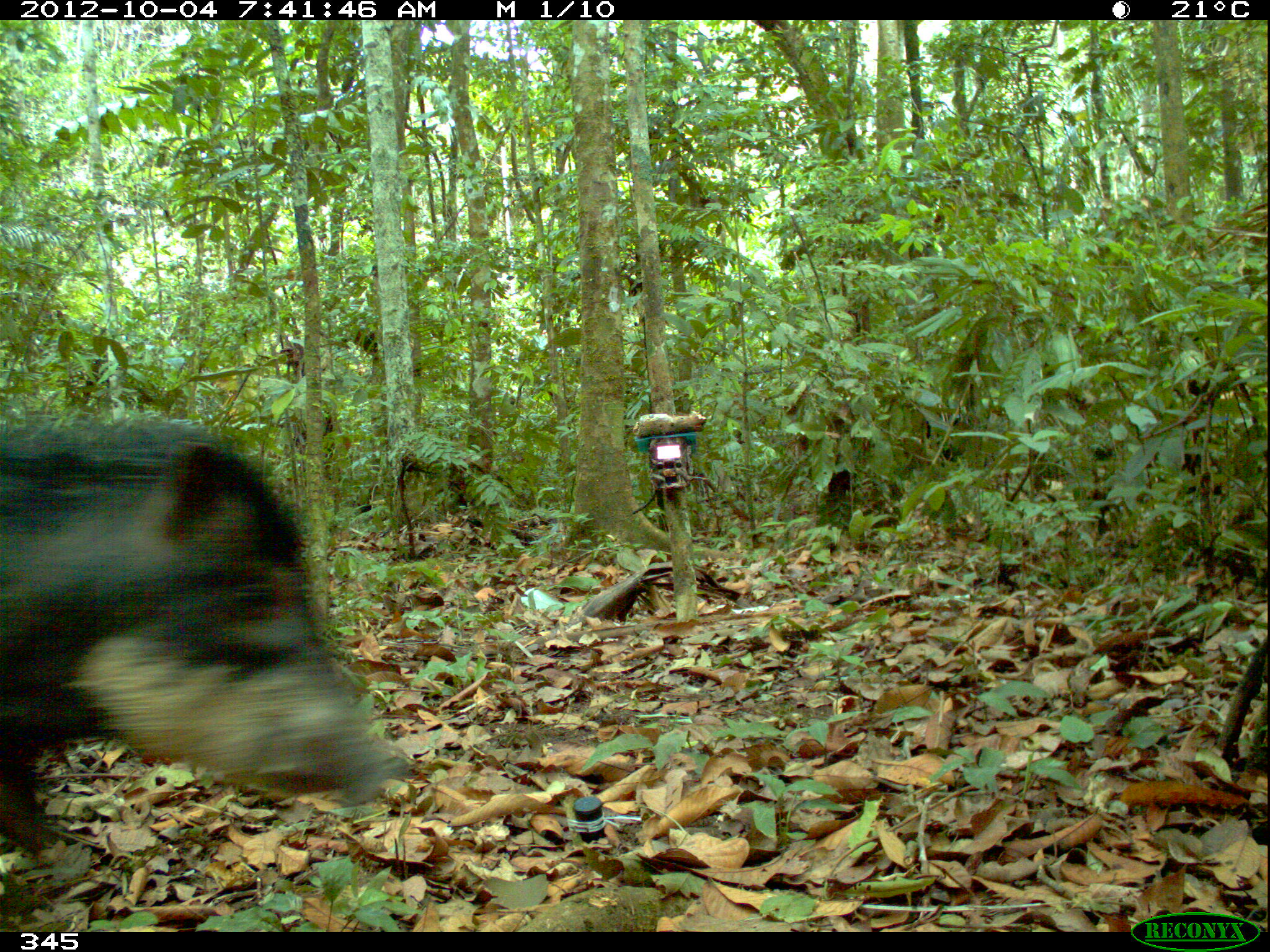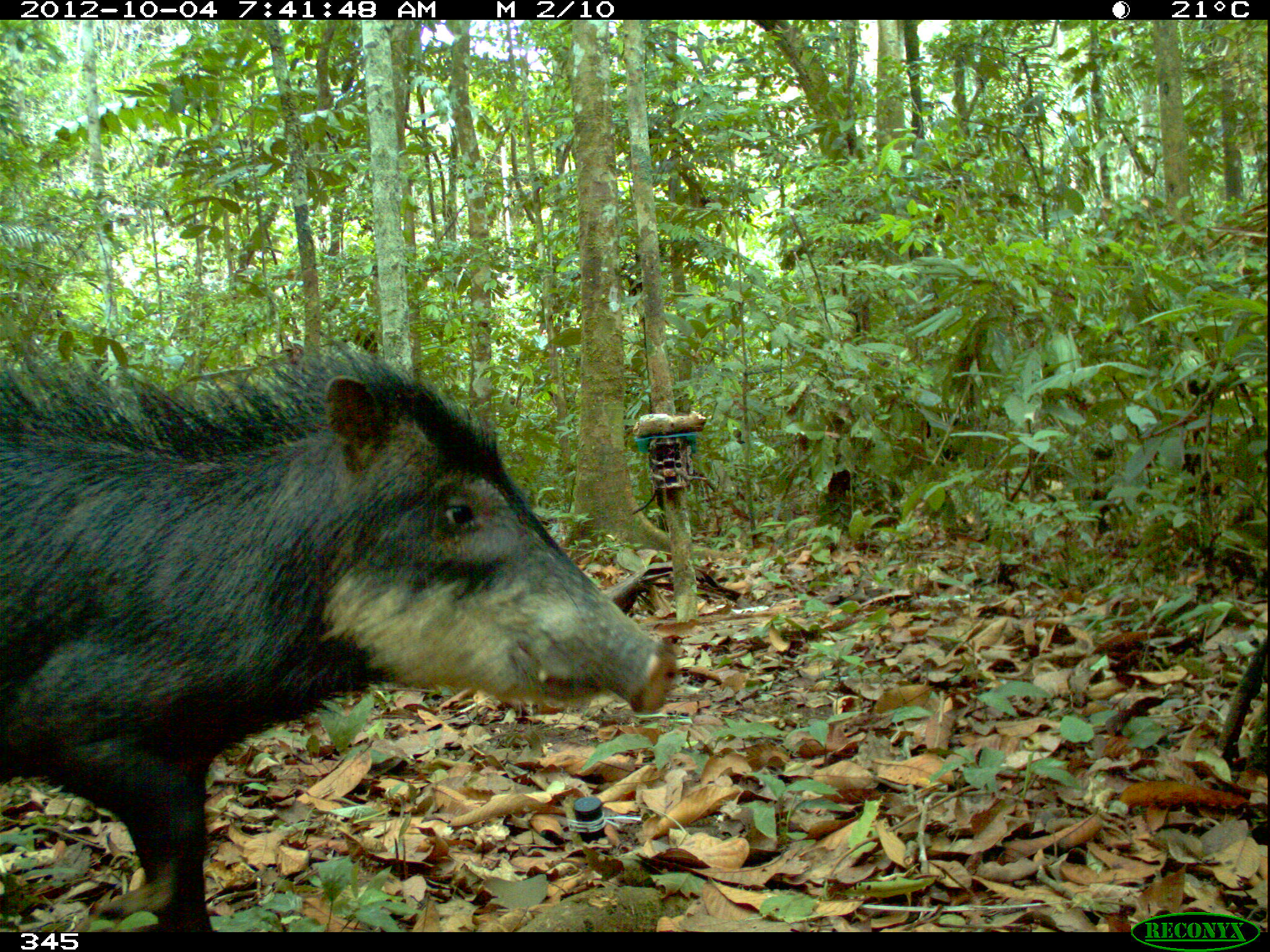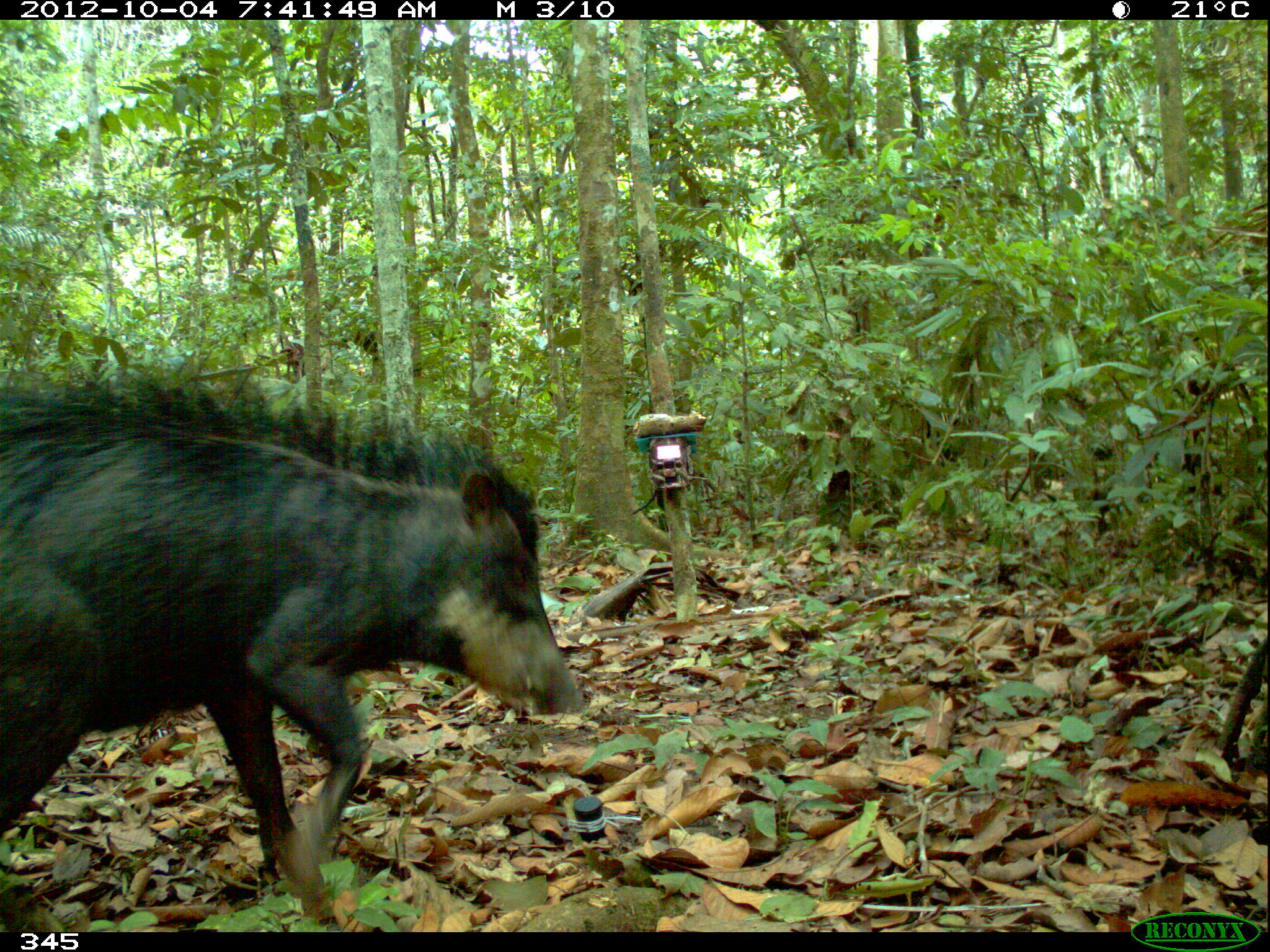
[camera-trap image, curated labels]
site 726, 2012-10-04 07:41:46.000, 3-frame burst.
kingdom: Animalia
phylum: Chordata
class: Mammalia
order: Artiodactyla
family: Tayassuidae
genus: Tayassu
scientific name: Tayassu pecari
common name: white-lipped peccary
Tayassu pecari (white-lipped peccary).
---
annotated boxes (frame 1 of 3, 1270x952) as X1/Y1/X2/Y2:
tayassu pecari: 0/416/407/899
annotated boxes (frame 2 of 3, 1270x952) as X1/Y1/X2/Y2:
tayassu pecari: 0/331/679/931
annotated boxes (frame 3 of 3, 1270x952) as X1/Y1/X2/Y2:
tayassu pecari: 0/366/581/919